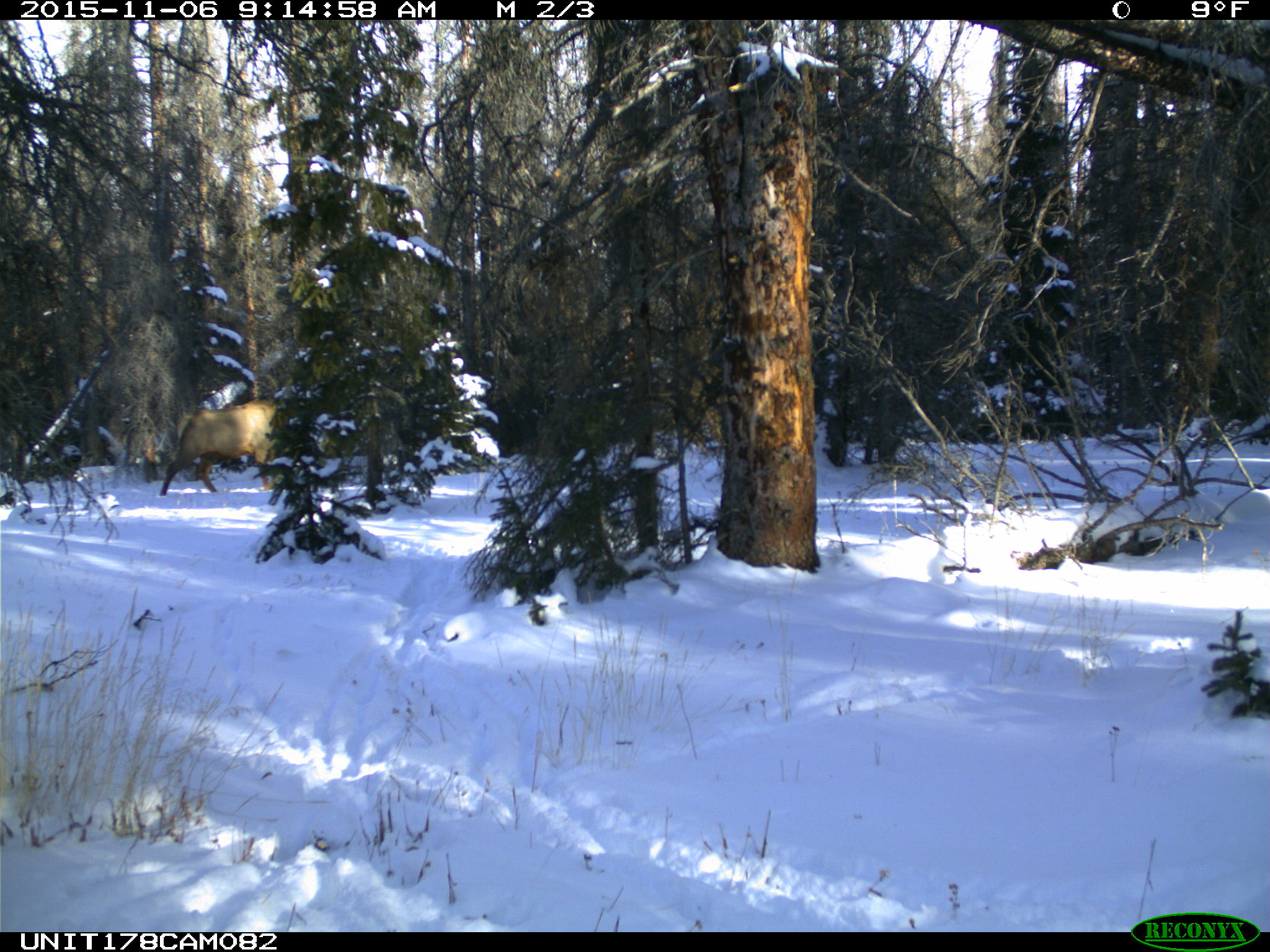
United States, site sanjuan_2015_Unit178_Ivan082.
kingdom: Animalia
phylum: Chordata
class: Mammalia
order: Artiodactyla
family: Cervidae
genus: Cervus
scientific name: Cervus elaphus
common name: red deer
Cervus elaphus (red deer).